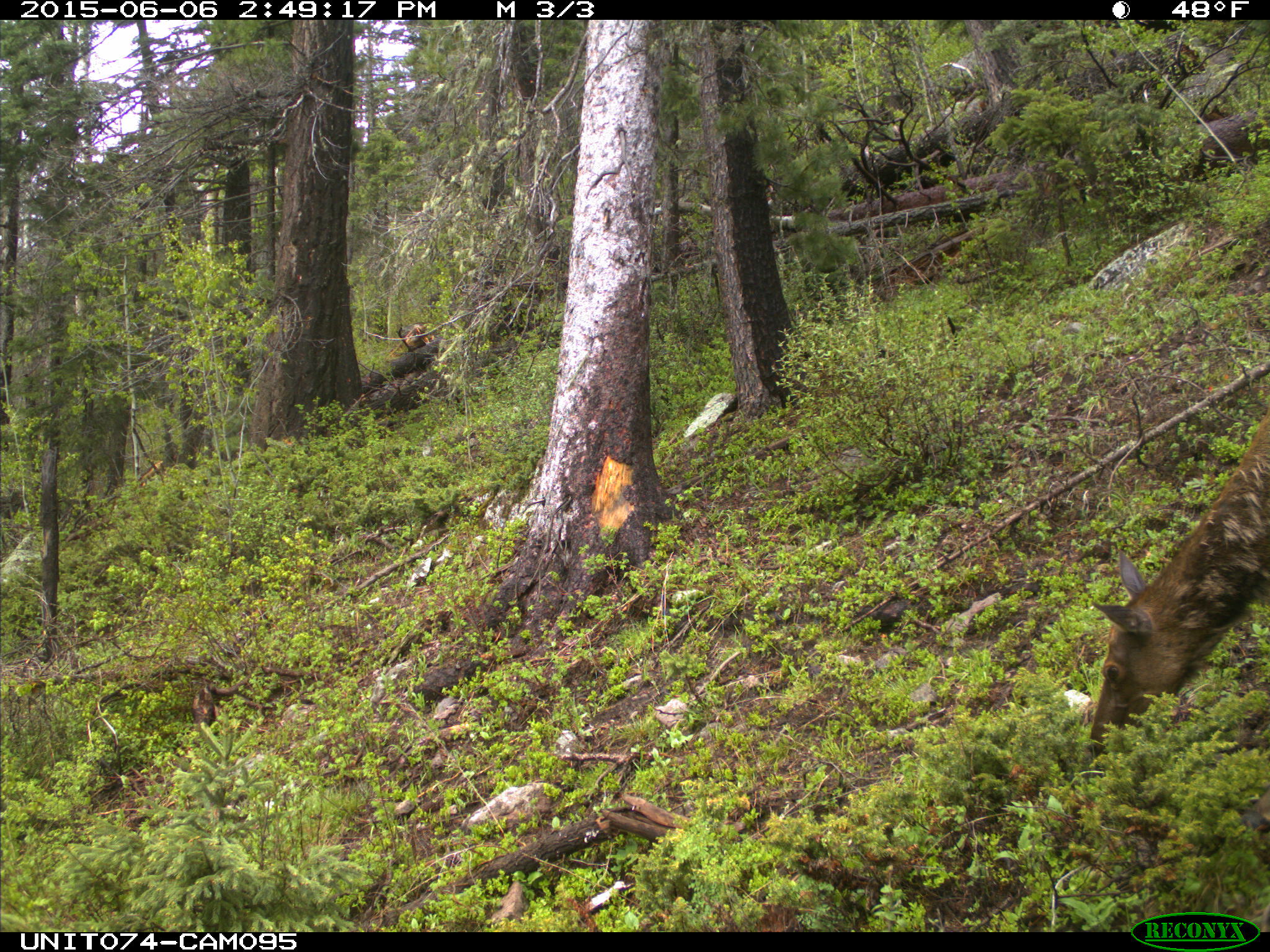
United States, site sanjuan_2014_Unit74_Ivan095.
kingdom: Animalia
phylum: Chordata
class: Mammalia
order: Artiodactyla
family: Cervidae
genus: Cervus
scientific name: Cervus elaphus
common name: red deer